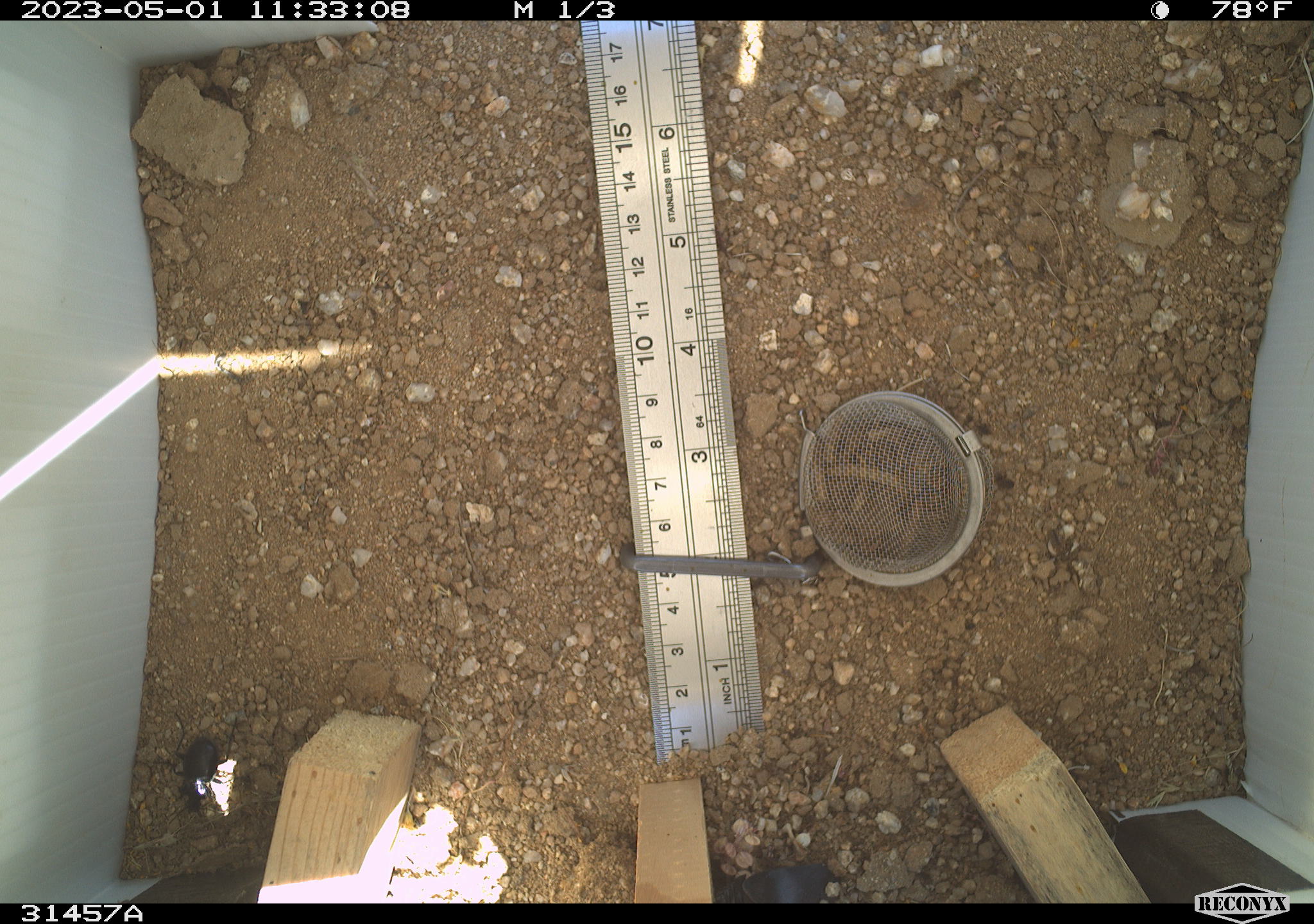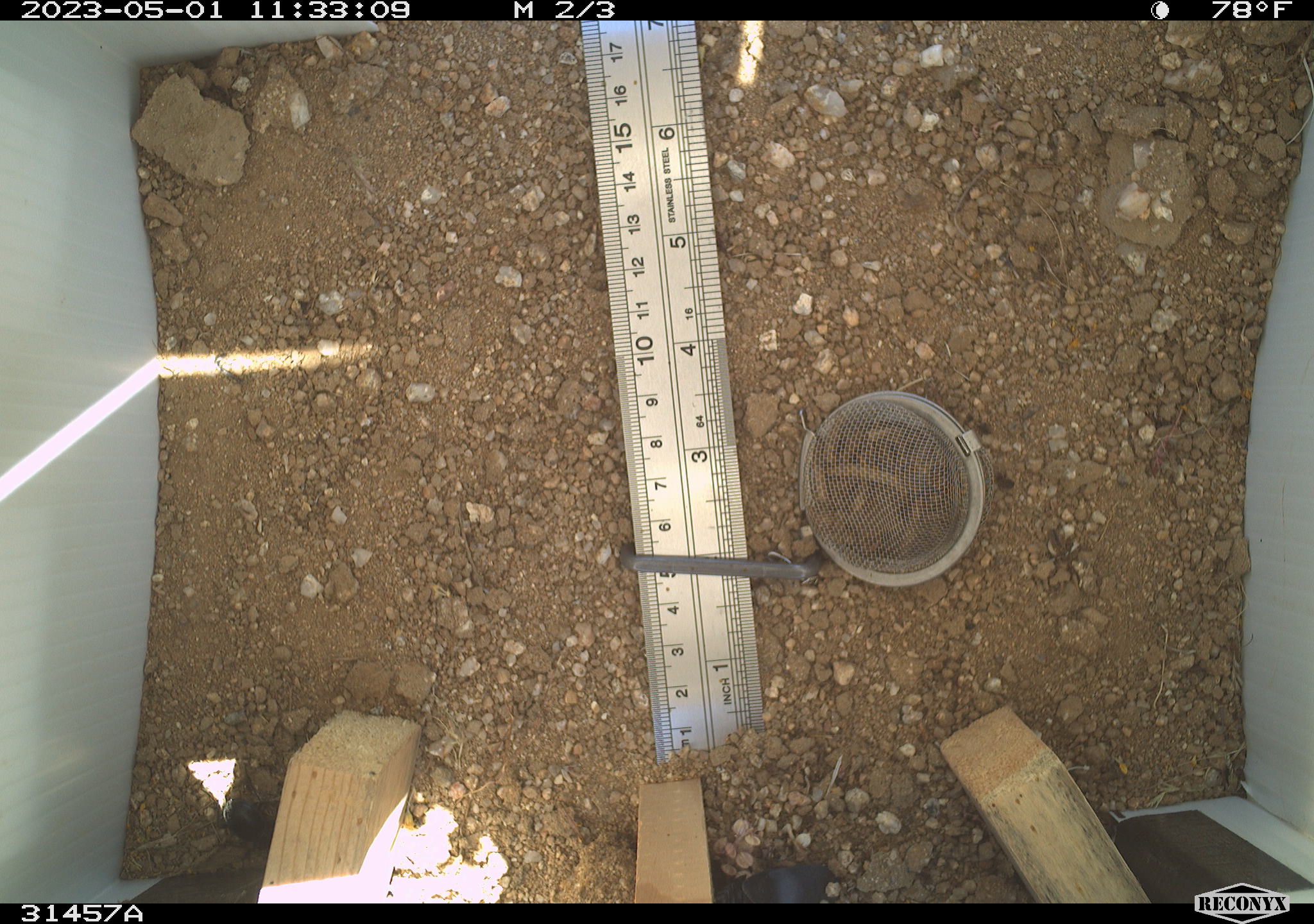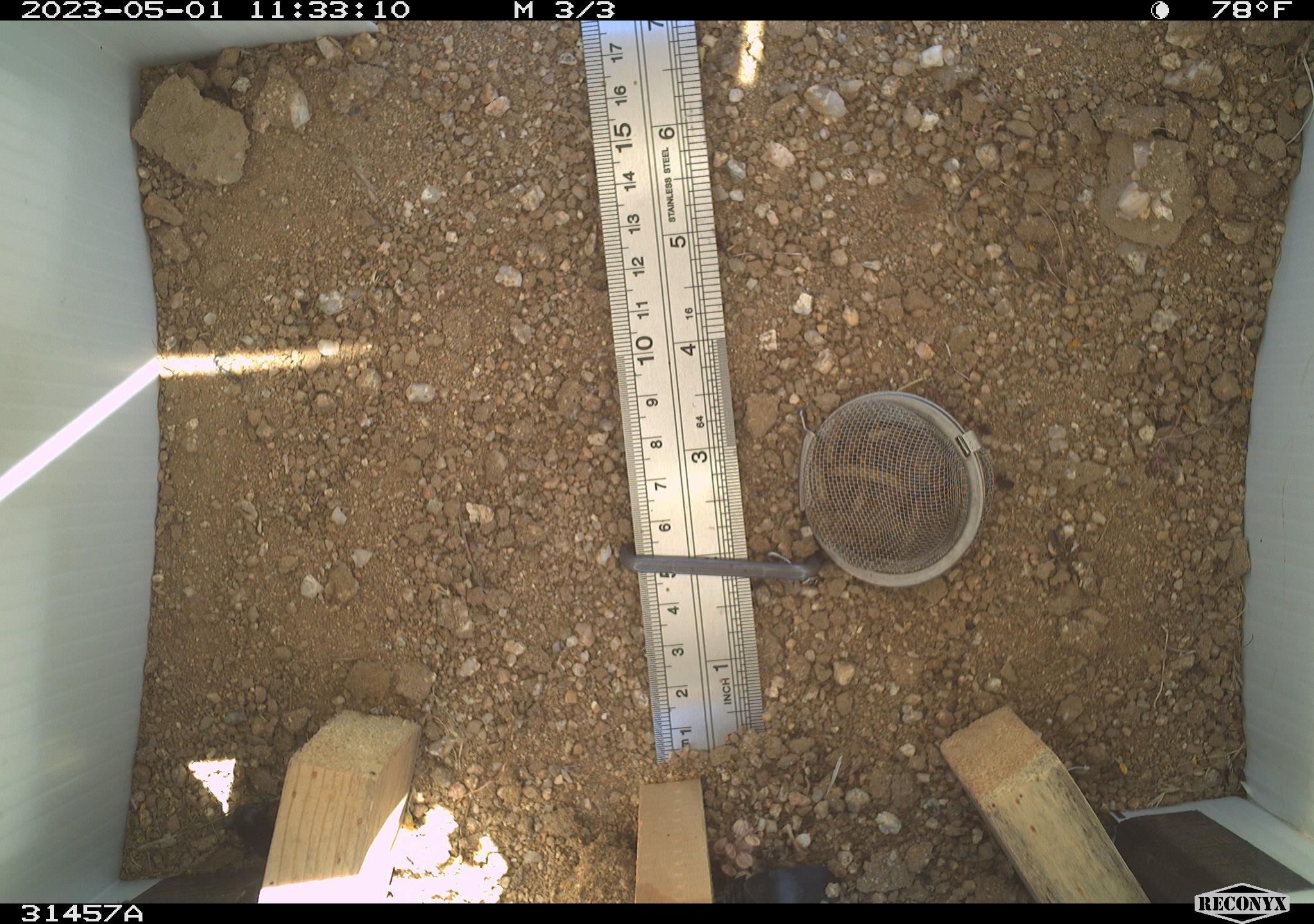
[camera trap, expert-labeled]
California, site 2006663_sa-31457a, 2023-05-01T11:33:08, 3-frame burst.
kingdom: Animalia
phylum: Arthropoda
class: Insecta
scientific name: Insecta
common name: insect